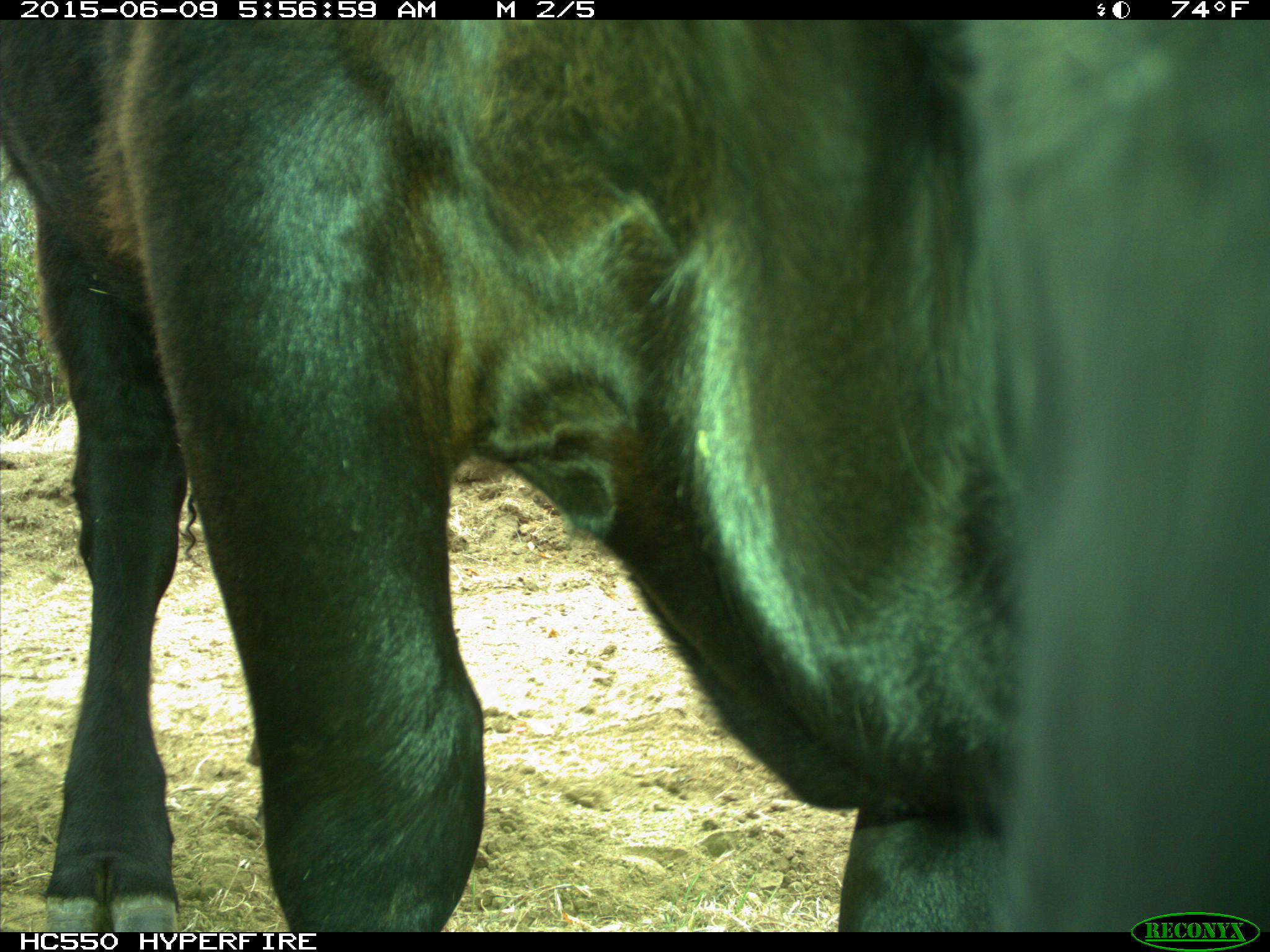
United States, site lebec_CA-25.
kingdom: Animalia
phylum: Chordata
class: Mammalia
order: Artiodactyla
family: Bovidae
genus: Bos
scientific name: Bos taurus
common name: domestic cow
Bos taurus (domestic cow).